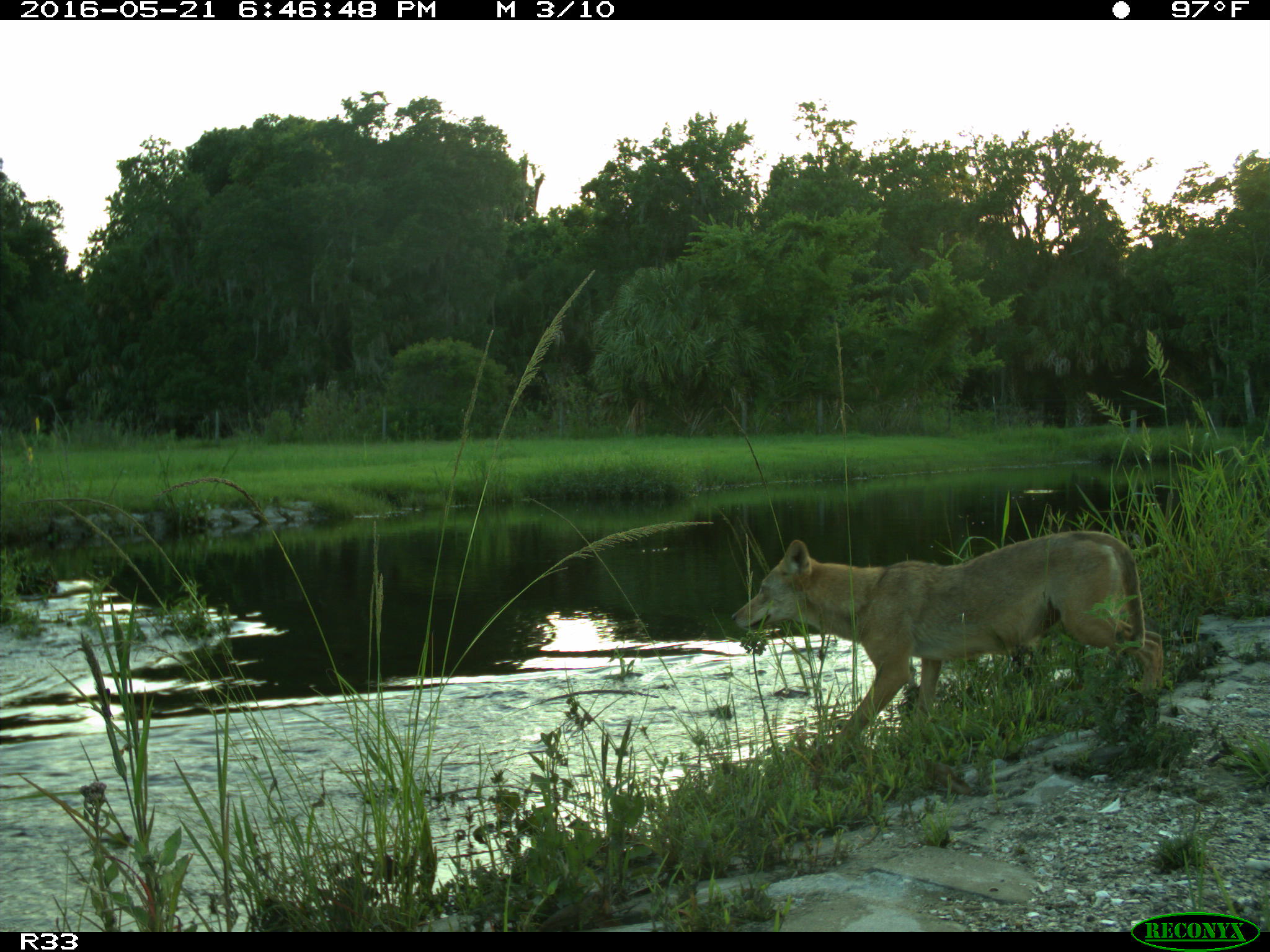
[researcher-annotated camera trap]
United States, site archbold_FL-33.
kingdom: Animalia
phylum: Chordata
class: Mammalia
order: Carnivora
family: Canidae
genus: Canis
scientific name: Canis latrans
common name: coyote